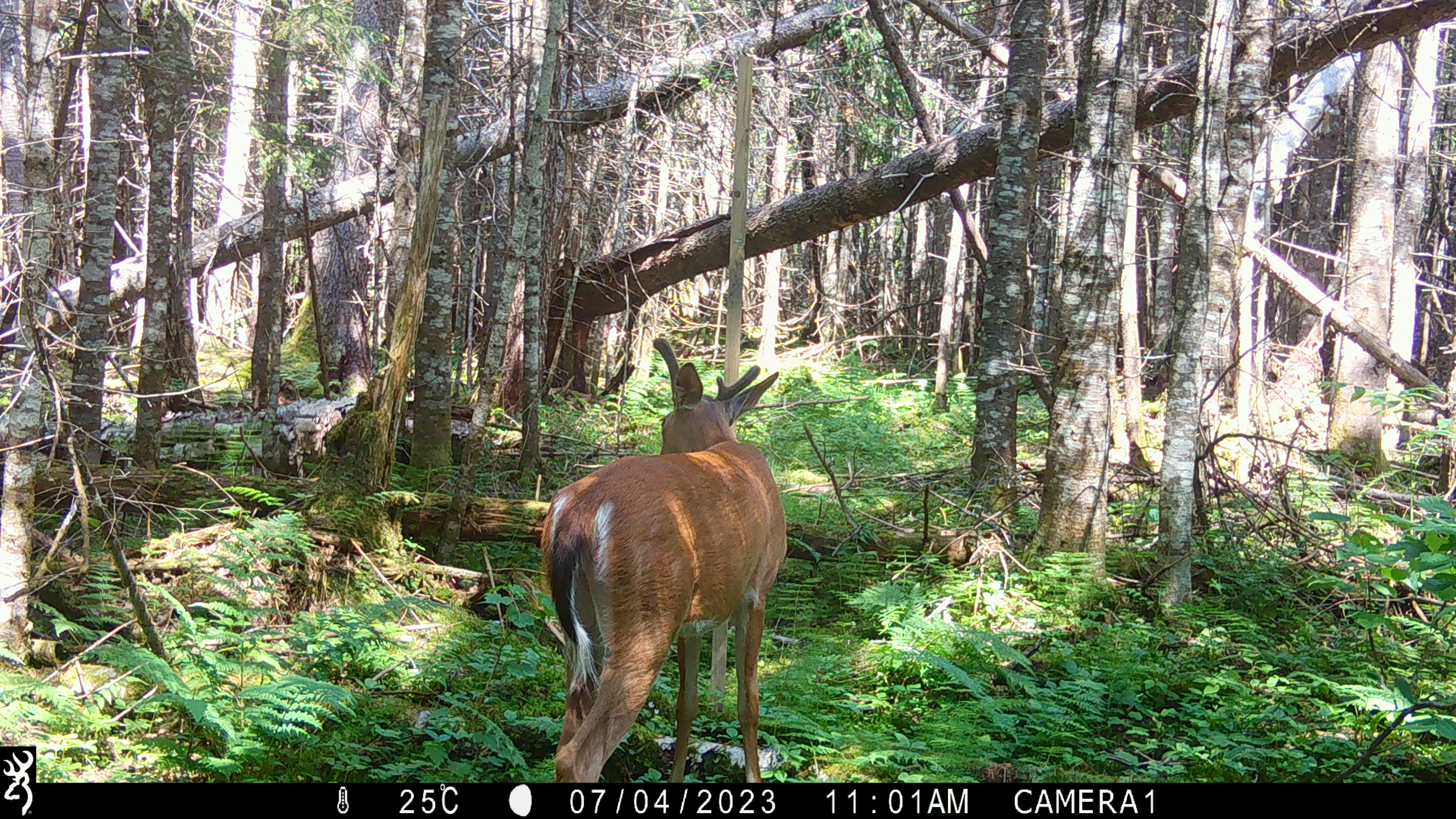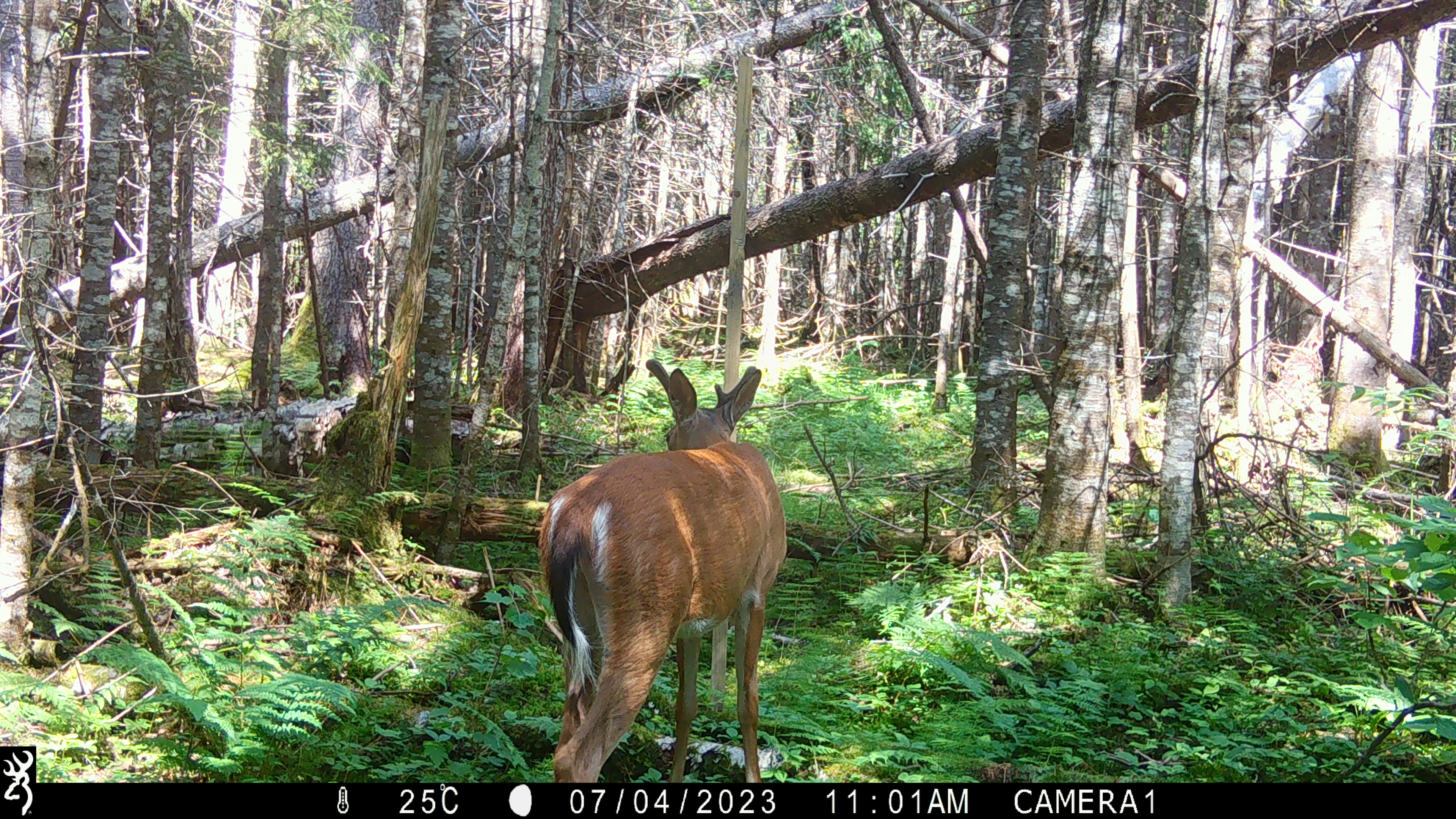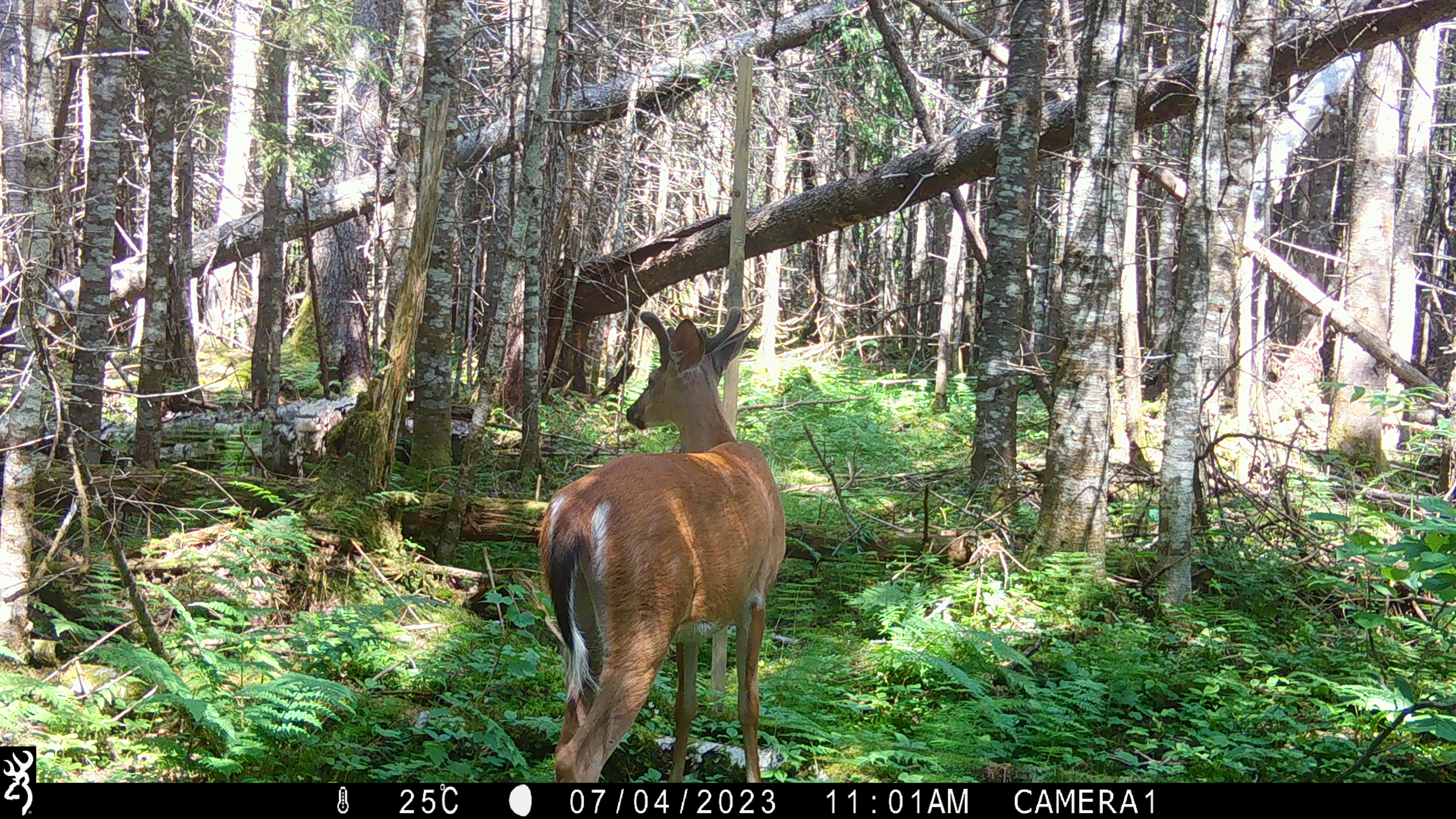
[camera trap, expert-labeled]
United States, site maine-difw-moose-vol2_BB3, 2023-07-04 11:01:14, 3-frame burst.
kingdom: Animalia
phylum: Chordata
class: Mammalia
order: Artiodactyla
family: Cervidae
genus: Odocoileus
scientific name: Odocoileus virginianus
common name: white-tailed deer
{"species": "white-tailed deer (Odocoileus virginianus)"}